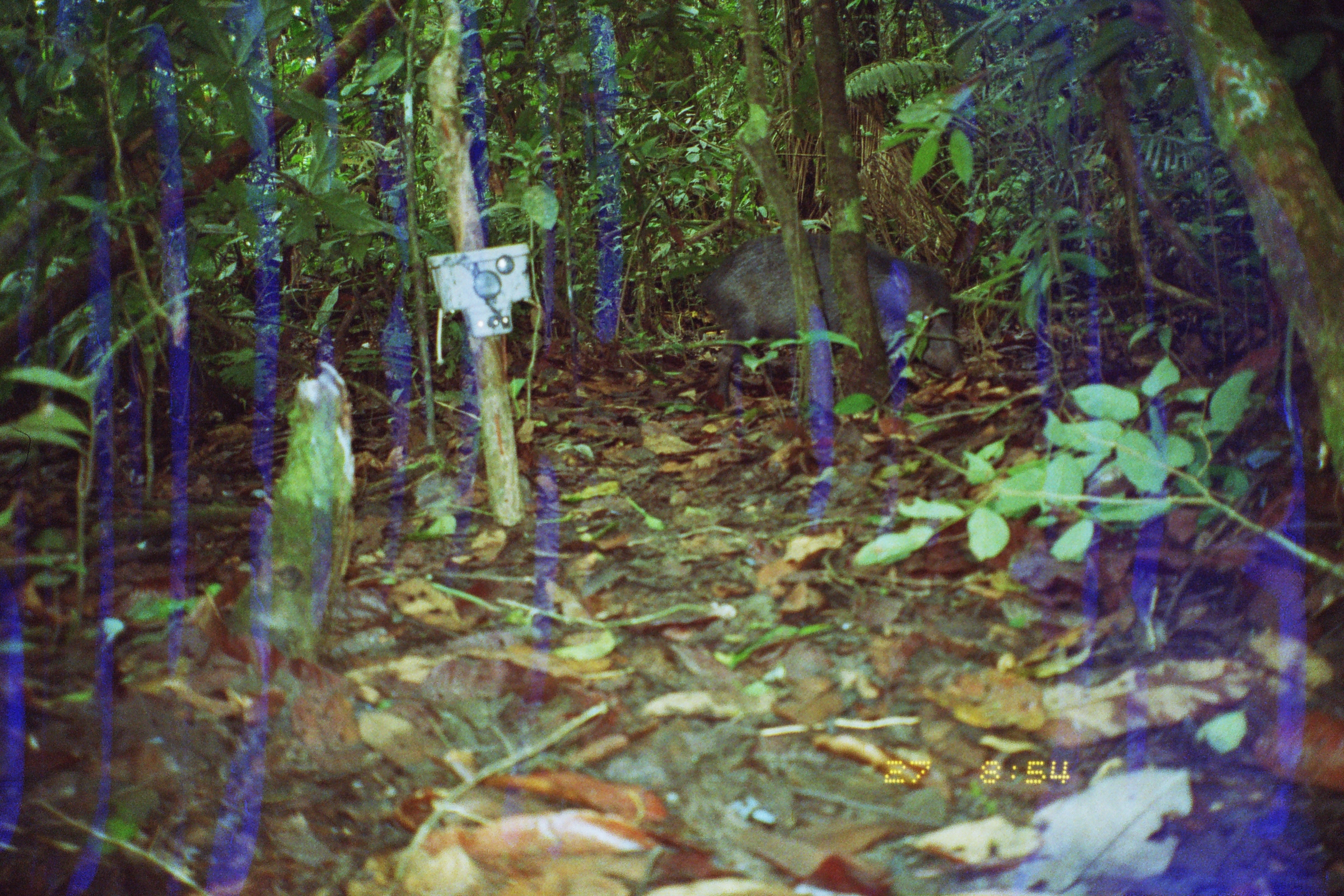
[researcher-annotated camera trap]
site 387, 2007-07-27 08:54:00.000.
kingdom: Animalia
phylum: Chordata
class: Mammalia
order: Artiodactyla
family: Tayassuidae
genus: Pecari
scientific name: Pecari tajacu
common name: collared peccary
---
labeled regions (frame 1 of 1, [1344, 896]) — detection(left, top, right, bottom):
pecari tajacu: detection(695, 230, 964, 407)